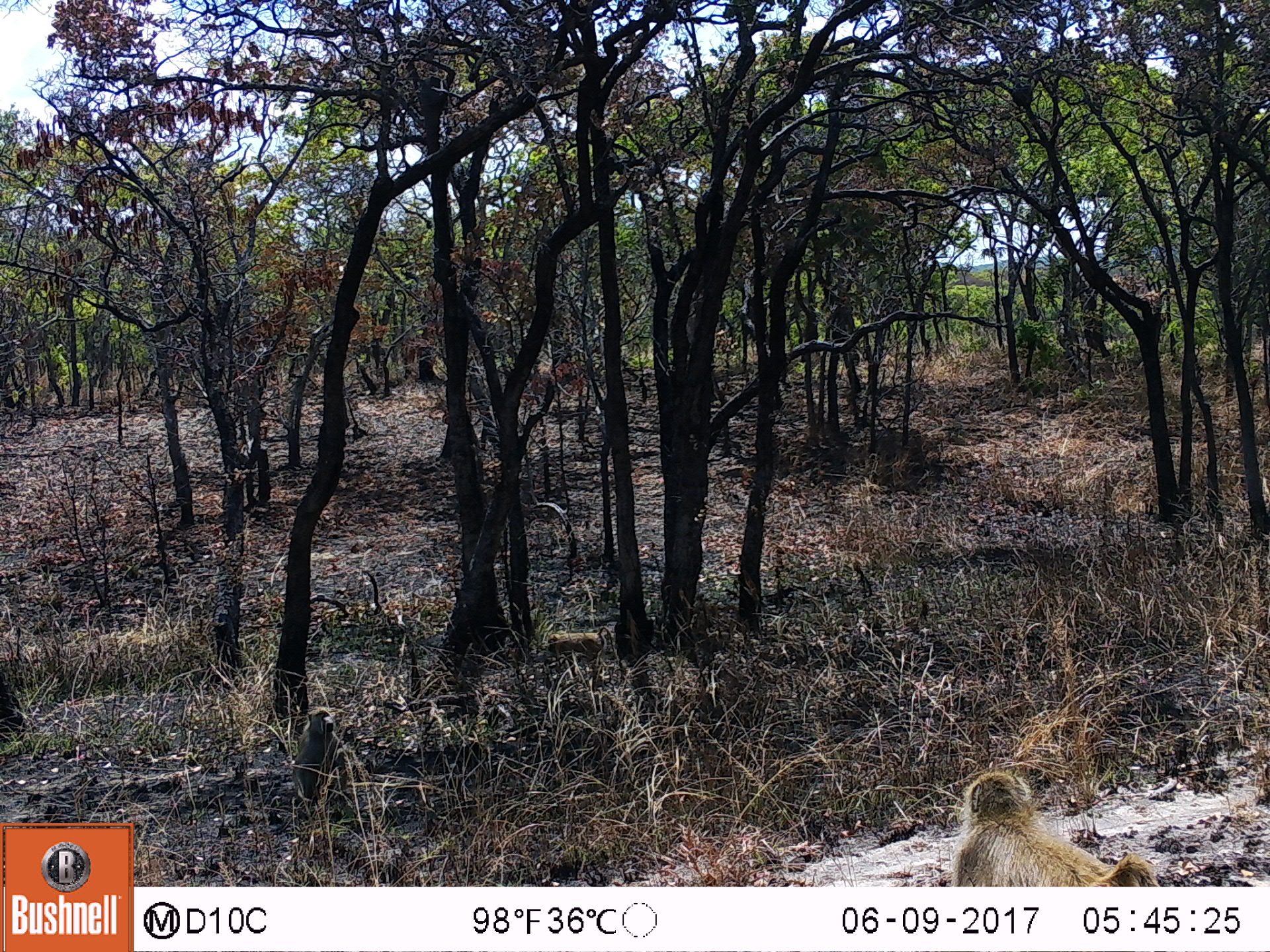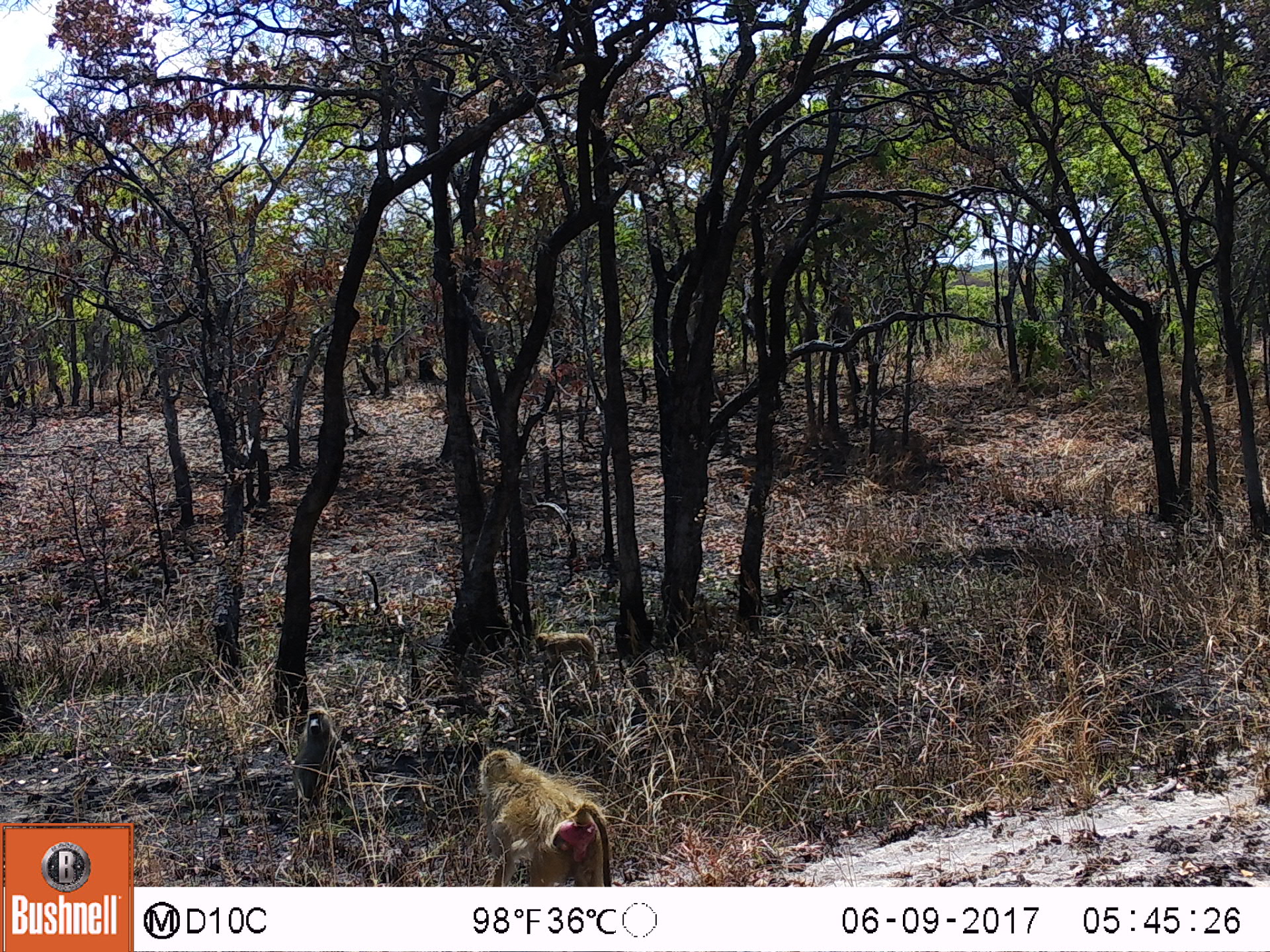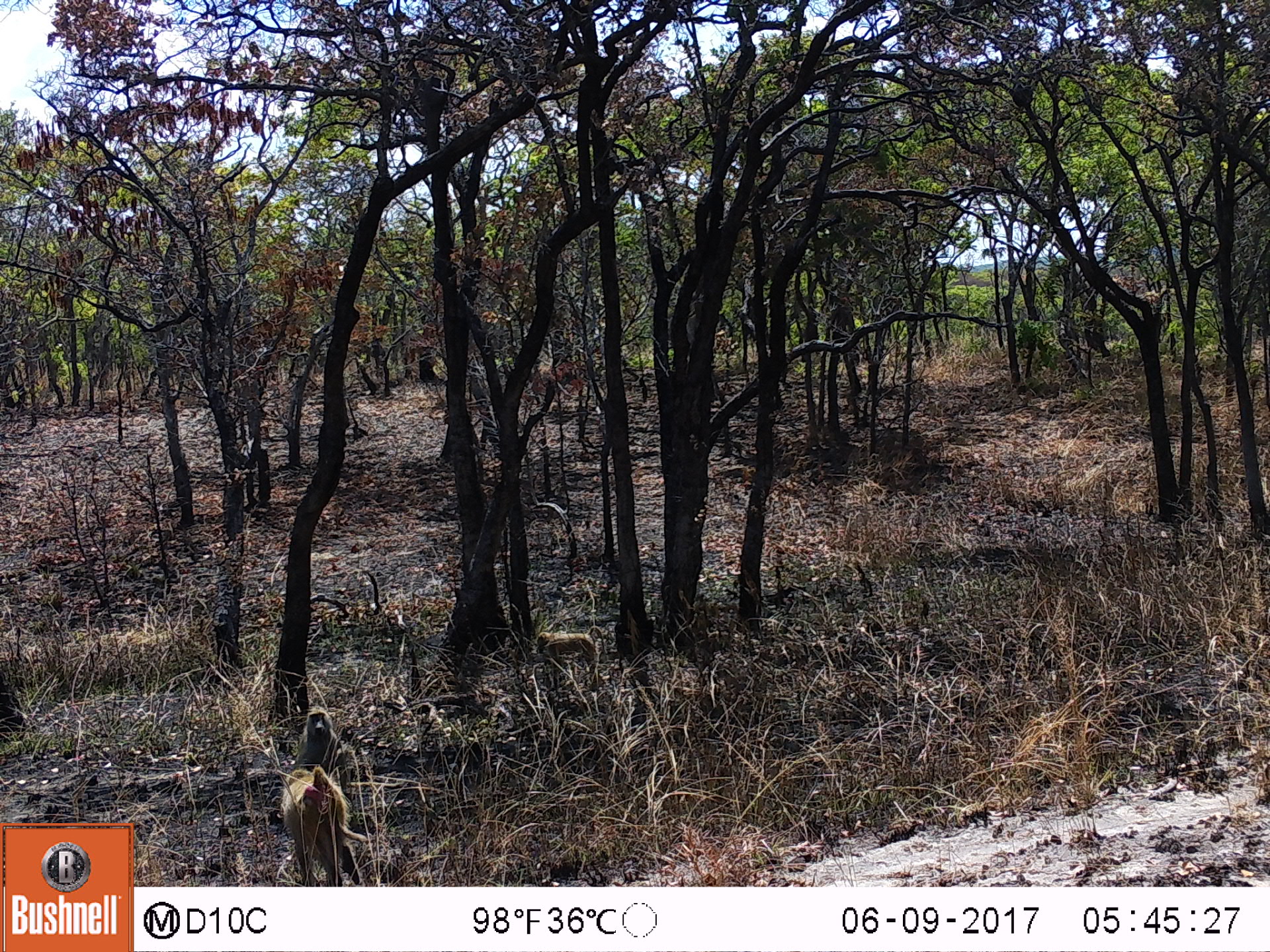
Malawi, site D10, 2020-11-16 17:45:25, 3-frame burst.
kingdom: Animalia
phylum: Chordata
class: Mammalia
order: Primates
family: Cercopithecidae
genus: Papio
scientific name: Papio cynocephalus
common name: yellow baboon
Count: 2.